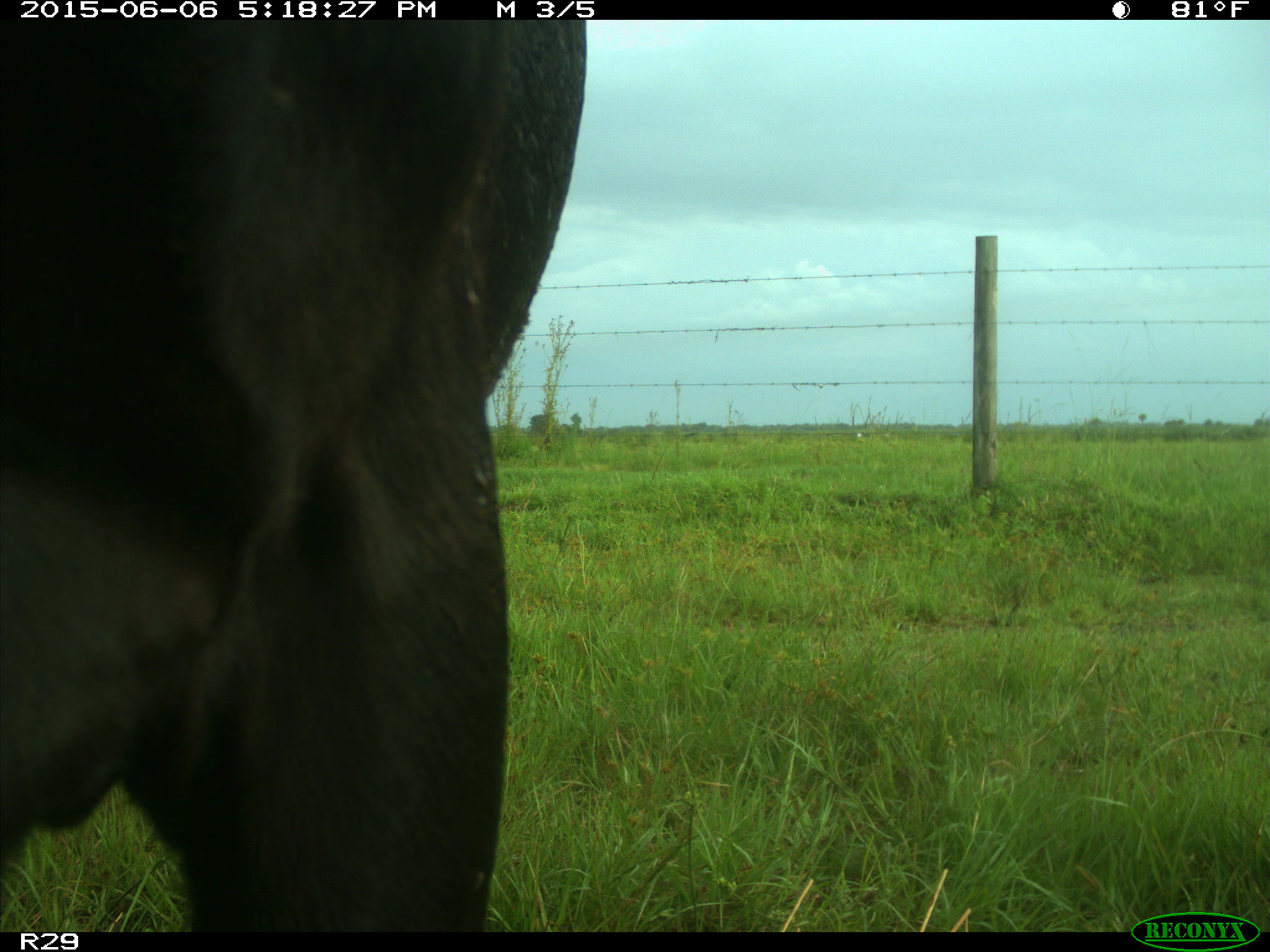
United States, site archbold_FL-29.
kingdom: Animalia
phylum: Chordata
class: Mammalia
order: Artiodactyla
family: Bovidae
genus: Bos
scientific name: Bos taurus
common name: domestic cow